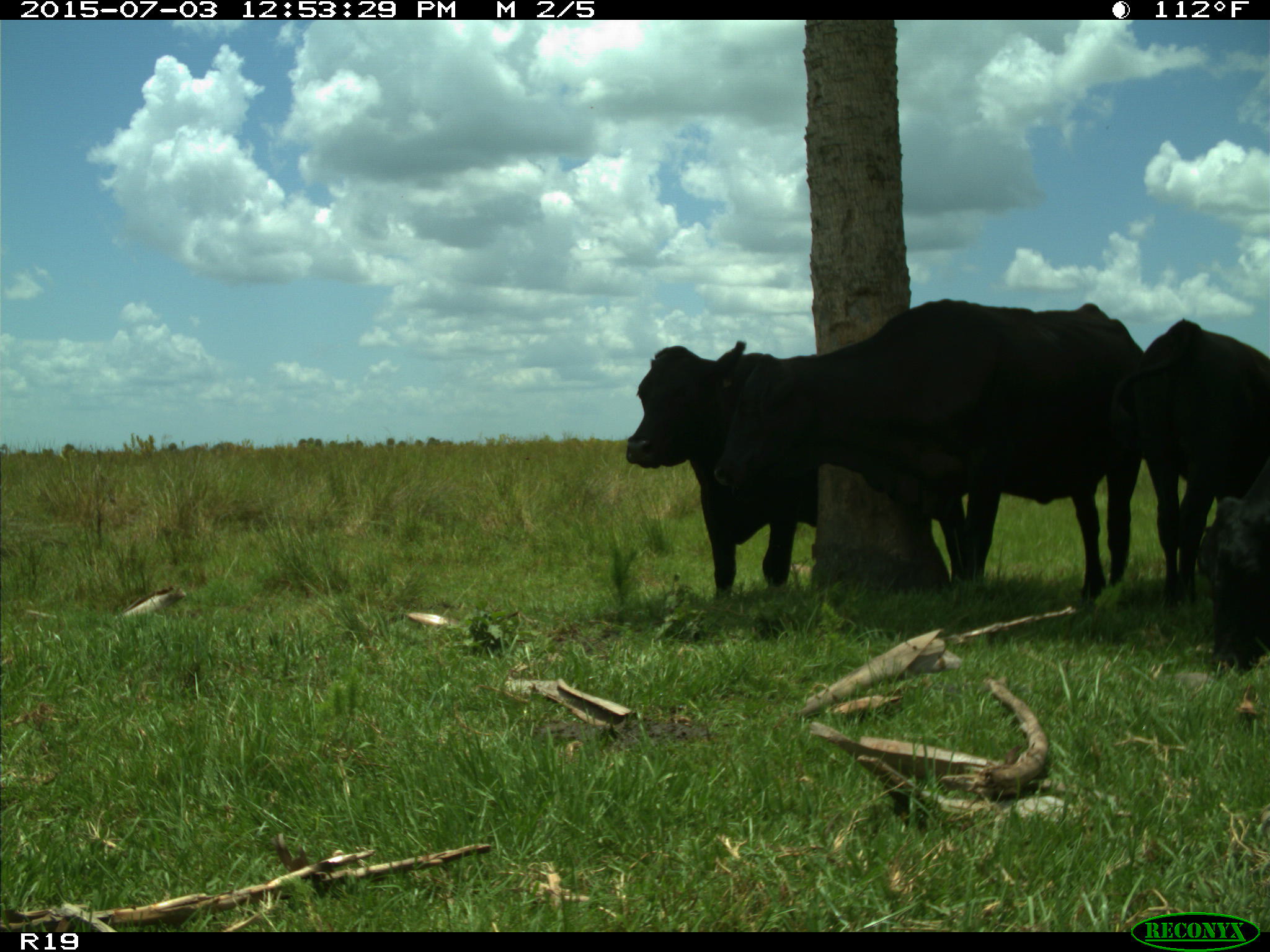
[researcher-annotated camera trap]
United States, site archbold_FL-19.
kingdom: Animalia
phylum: Chordata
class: Mammalia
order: Artiodactyla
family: Bovidae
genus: Bos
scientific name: Bos taurus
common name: domestic cow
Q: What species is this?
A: Bos taurus (domestic cow).